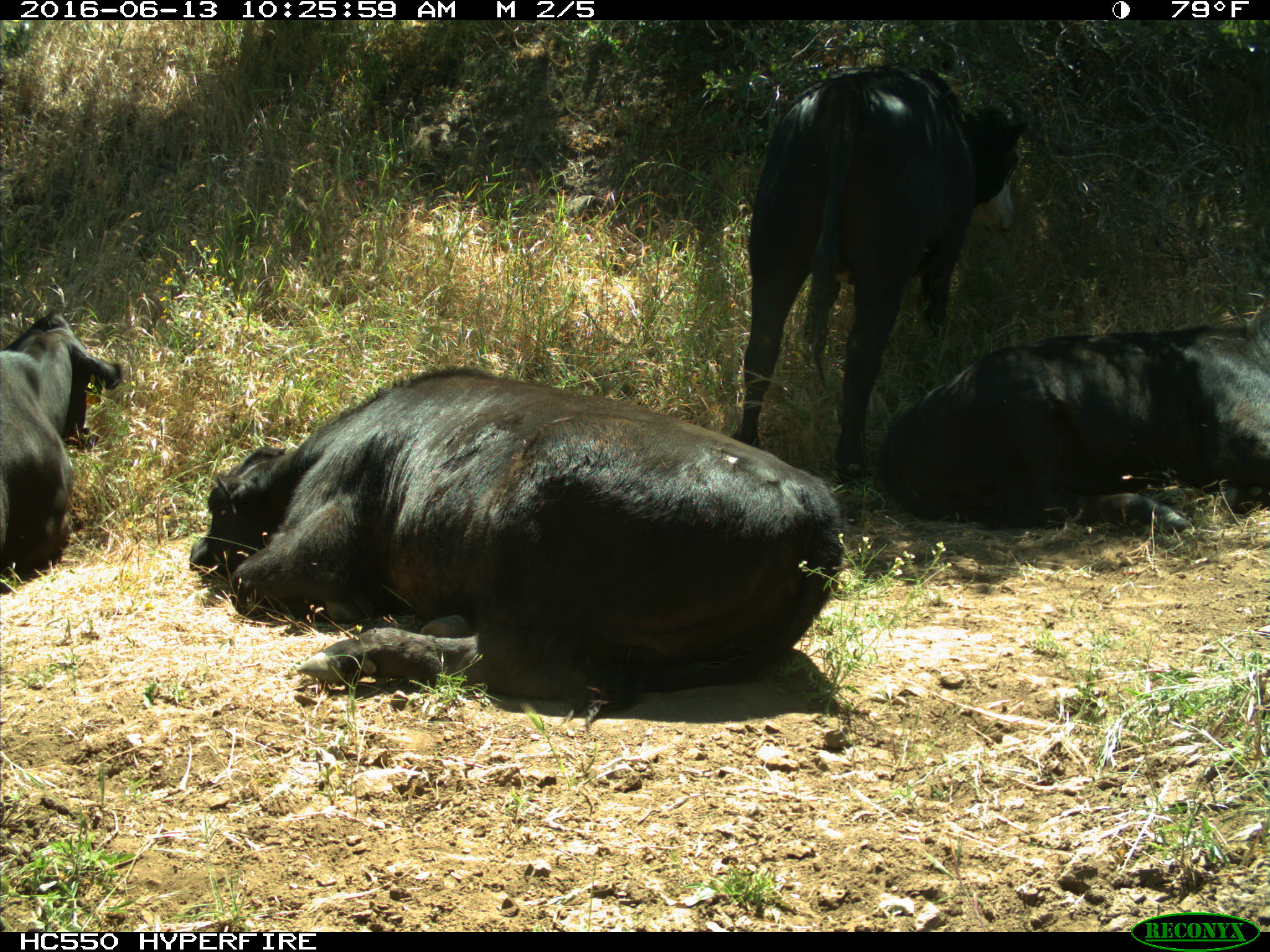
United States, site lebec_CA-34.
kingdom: Animalia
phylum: Chordata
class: Mammalia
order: Artiodactyla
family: Bovidae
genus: Bos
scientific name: Bos taurus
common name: domestic cow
Bos taurus (domestic cow).